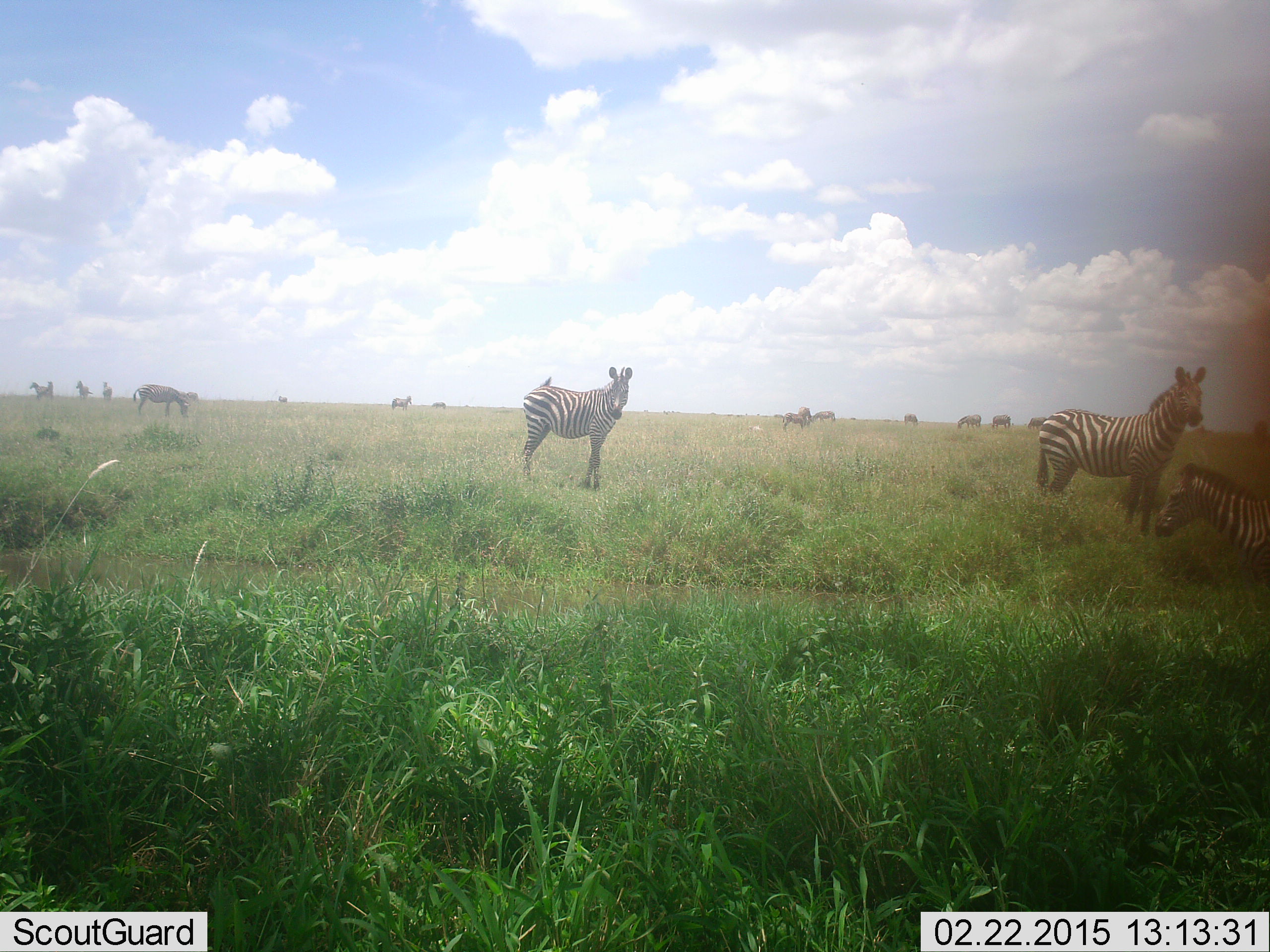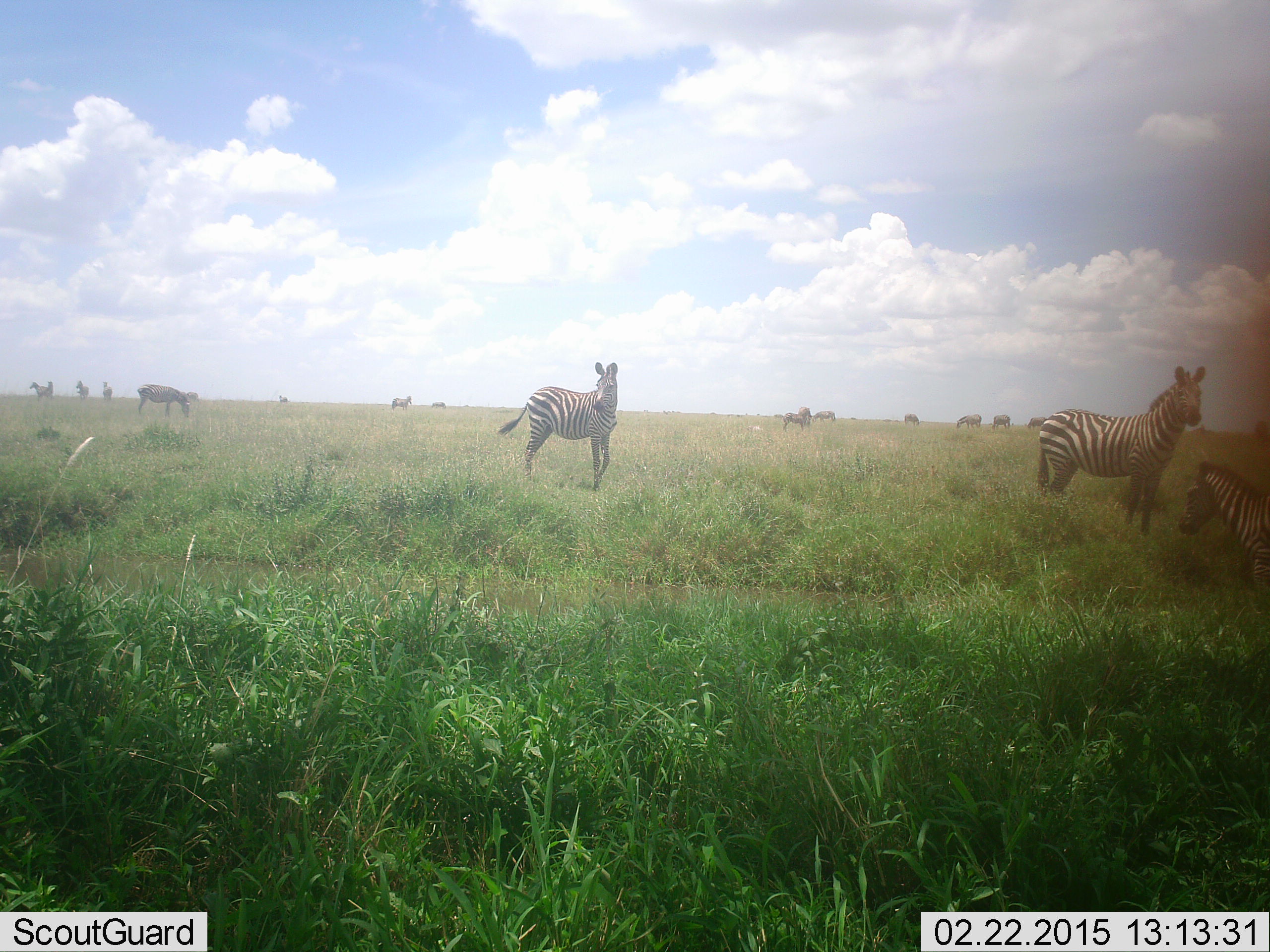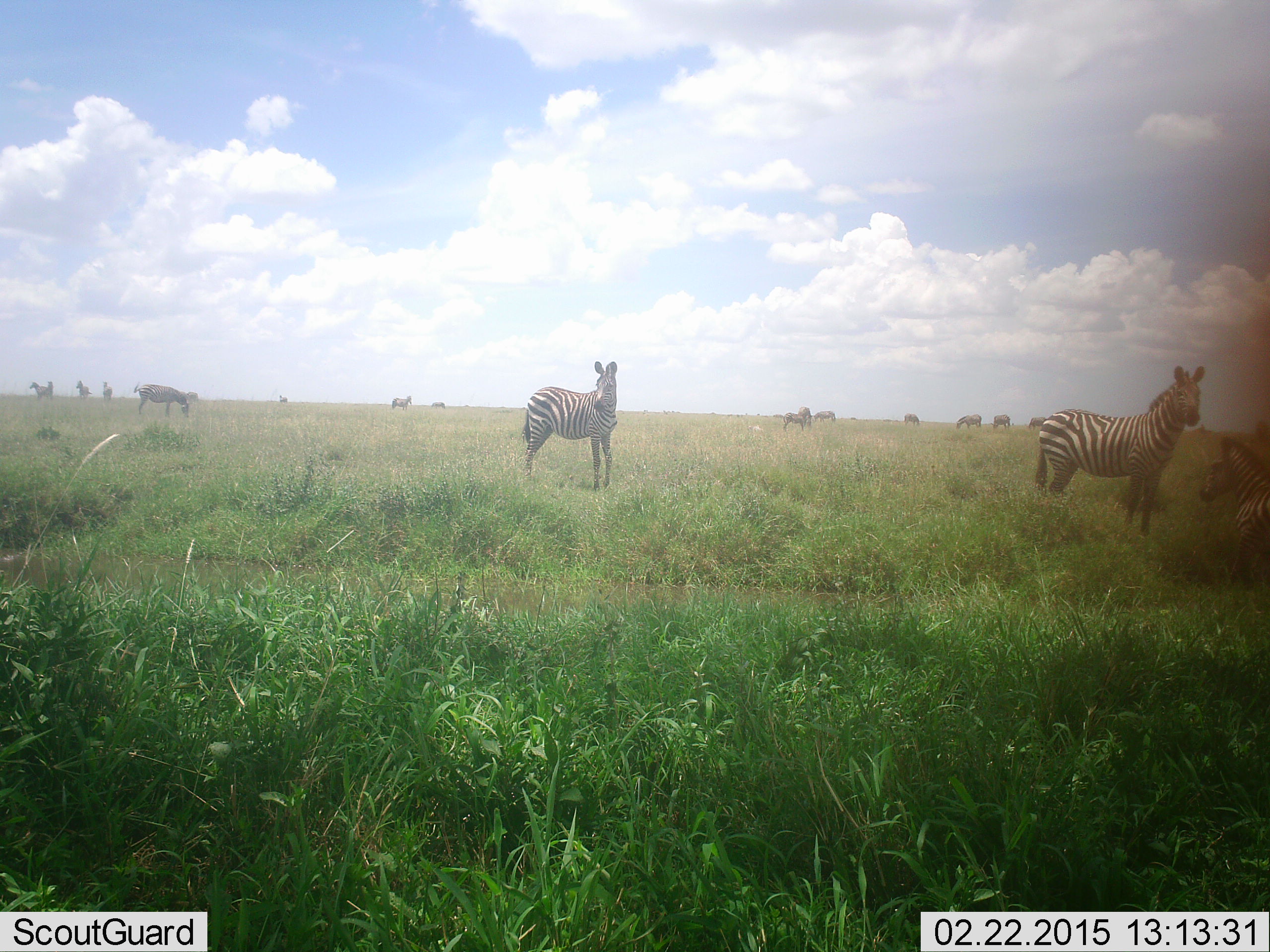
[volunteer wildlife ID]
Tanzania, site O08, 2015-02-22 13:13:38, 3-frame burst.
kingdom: Animalia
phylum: Chordata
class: Mammalia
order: Perissodactyla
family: Equidae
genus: Equus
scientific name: Equus quagga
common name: plains zebra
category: zebra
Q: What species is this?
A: Zebra (plains zebra) (Equus quagga).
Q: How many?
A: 10.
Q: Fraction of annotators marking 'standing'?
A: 91%.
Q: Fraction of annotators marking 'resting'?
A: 18%.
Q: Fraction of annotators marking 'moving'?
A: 36%.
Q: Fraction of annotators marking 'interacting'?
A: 9%.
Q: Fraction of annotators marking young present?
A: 18%.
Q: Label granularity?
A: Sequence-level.